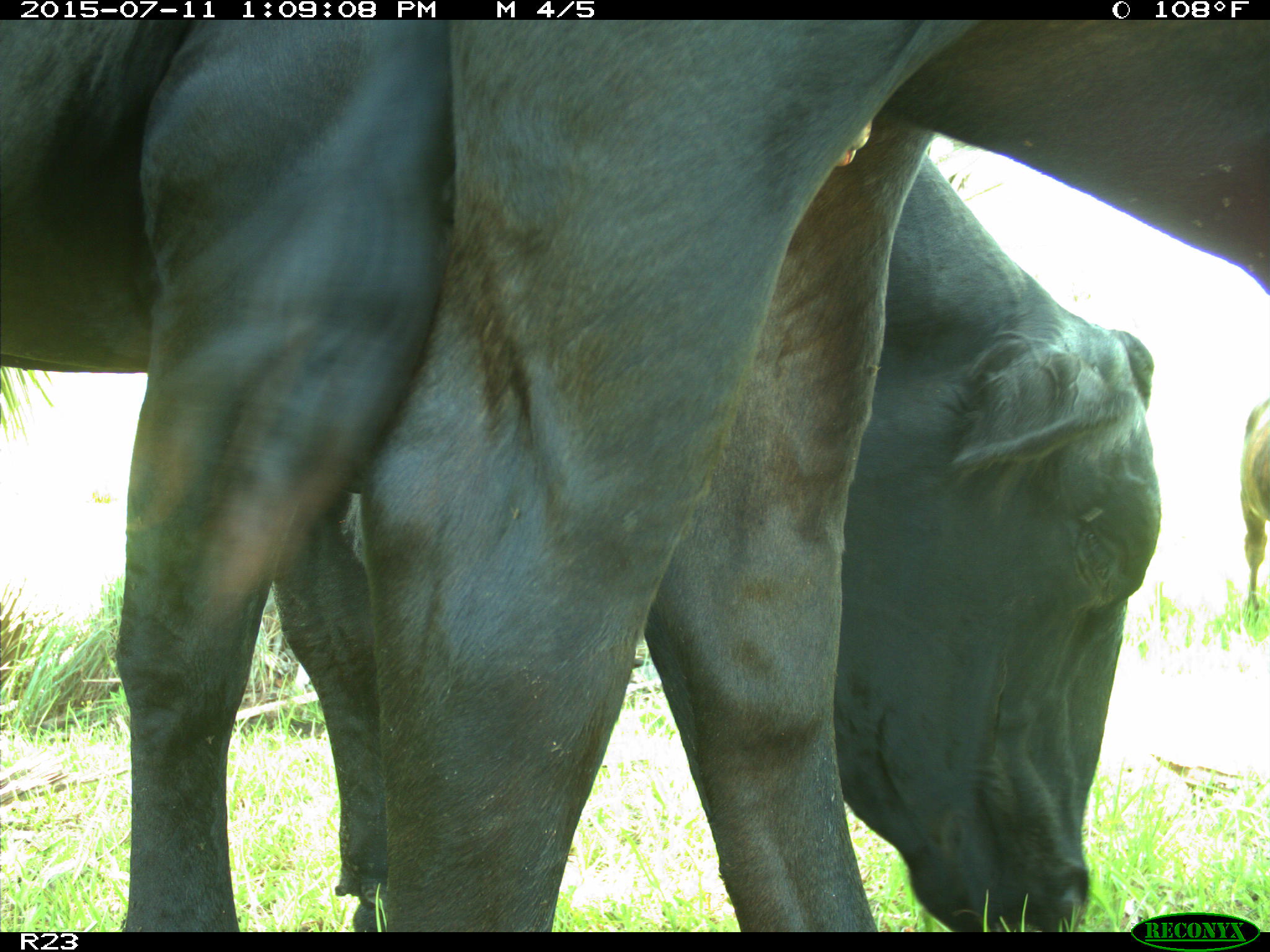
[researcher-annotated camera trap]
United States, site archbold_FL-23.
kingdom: Animalia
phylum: Chordata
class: Mammalia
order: Artiodactyla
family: Bovidae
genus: Bos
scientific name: Bos taurus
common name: domestic cow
Bos taurus (domestic cow).